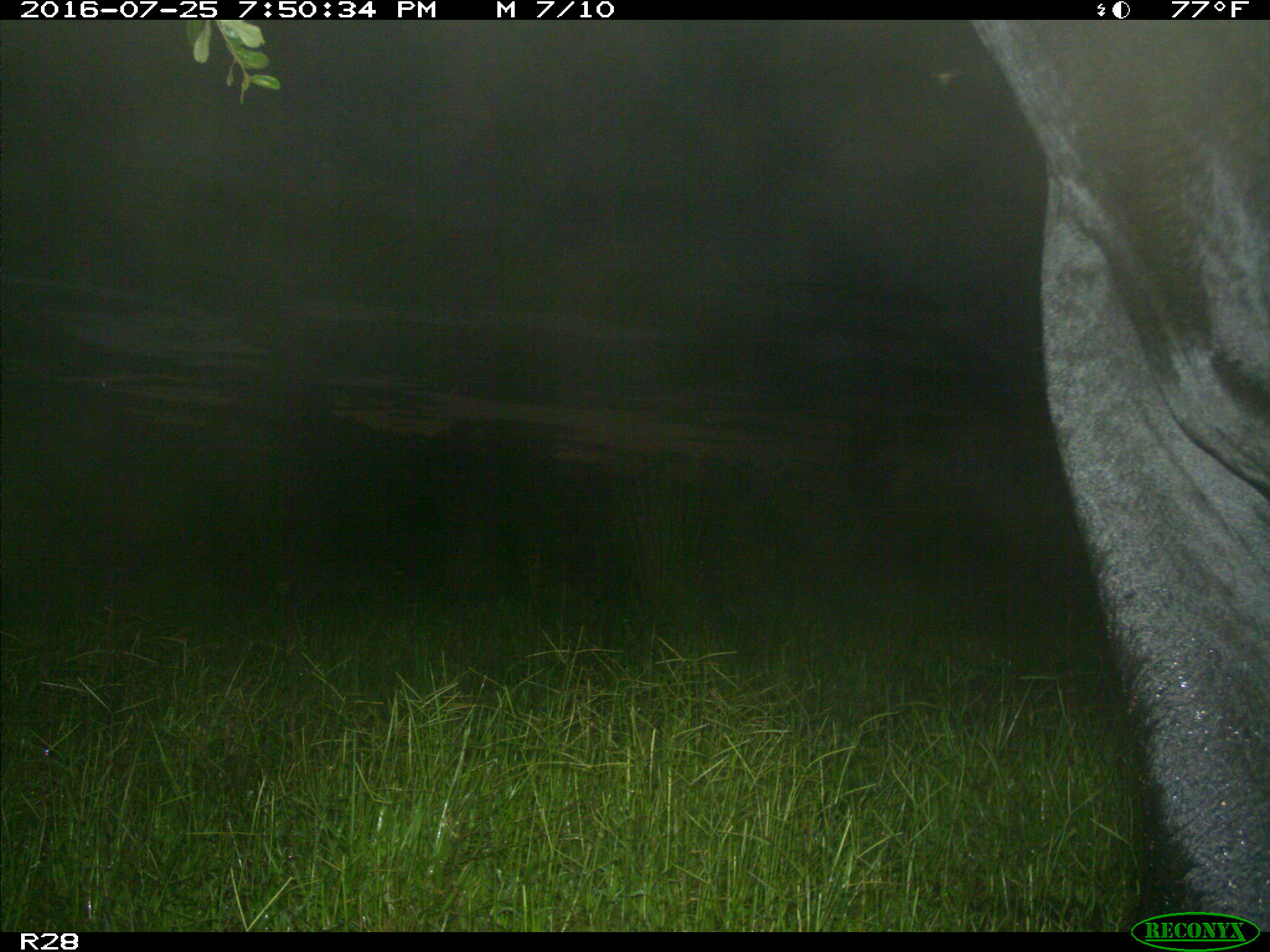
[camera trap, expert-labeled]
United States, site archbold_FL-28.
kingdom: Animalia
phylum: Chordata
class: Mammalia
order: Artiodactyla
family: Bovidae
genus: Bos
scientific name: Bos taurus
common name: domestic cow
Bos taurus (domestic cow).